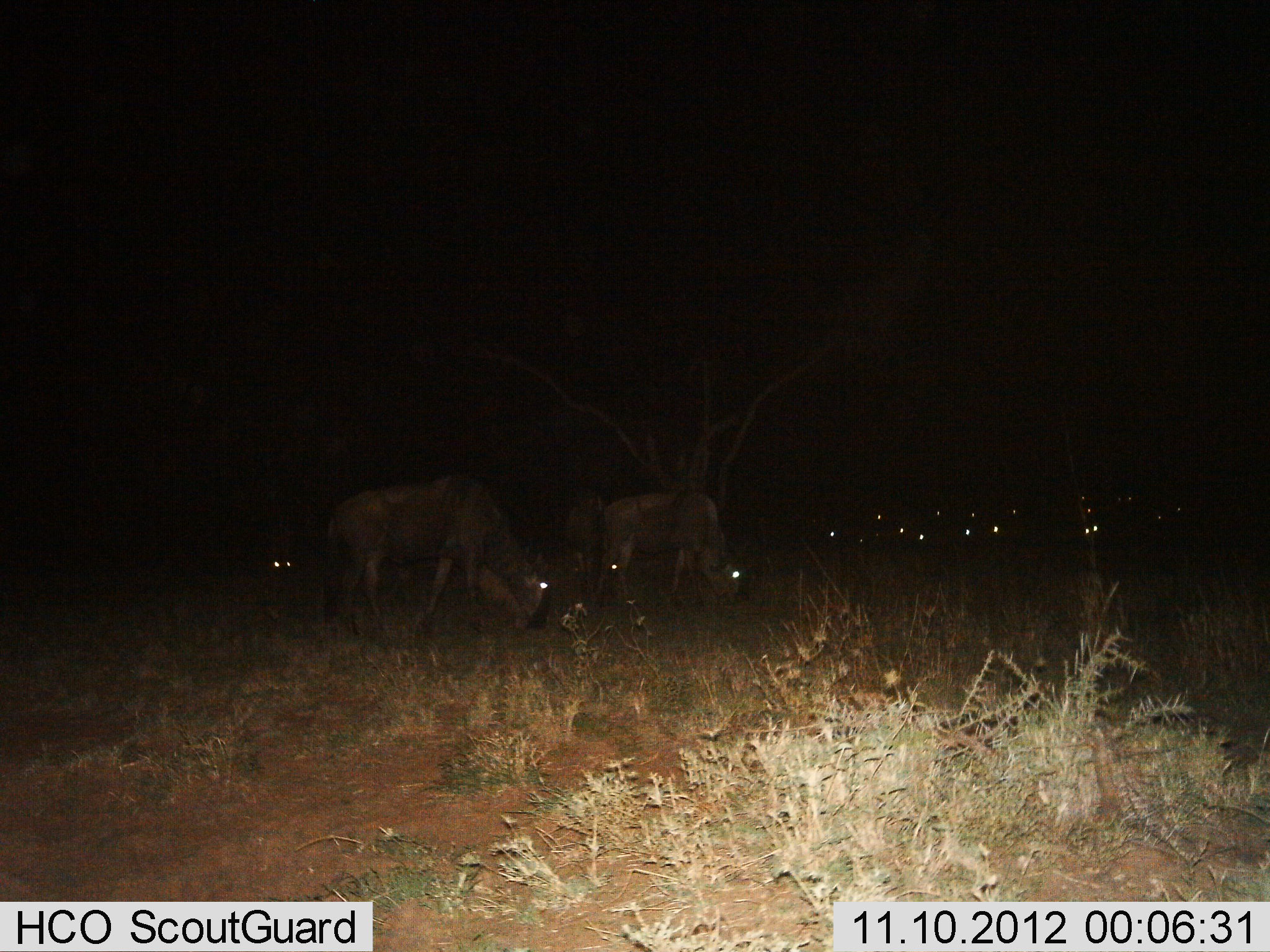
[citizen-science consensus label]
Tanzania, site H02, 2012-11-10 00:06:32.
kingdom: Animalia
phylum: Chordata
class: Mammalia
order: Artiodactyla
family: Bovidae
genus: Connochaetes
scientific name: Connochaetes taurinus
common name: blue wildebeest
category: wildebeest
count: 11-50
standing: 10%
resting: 0%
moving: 20%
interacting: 0%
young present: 0%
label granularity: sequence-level